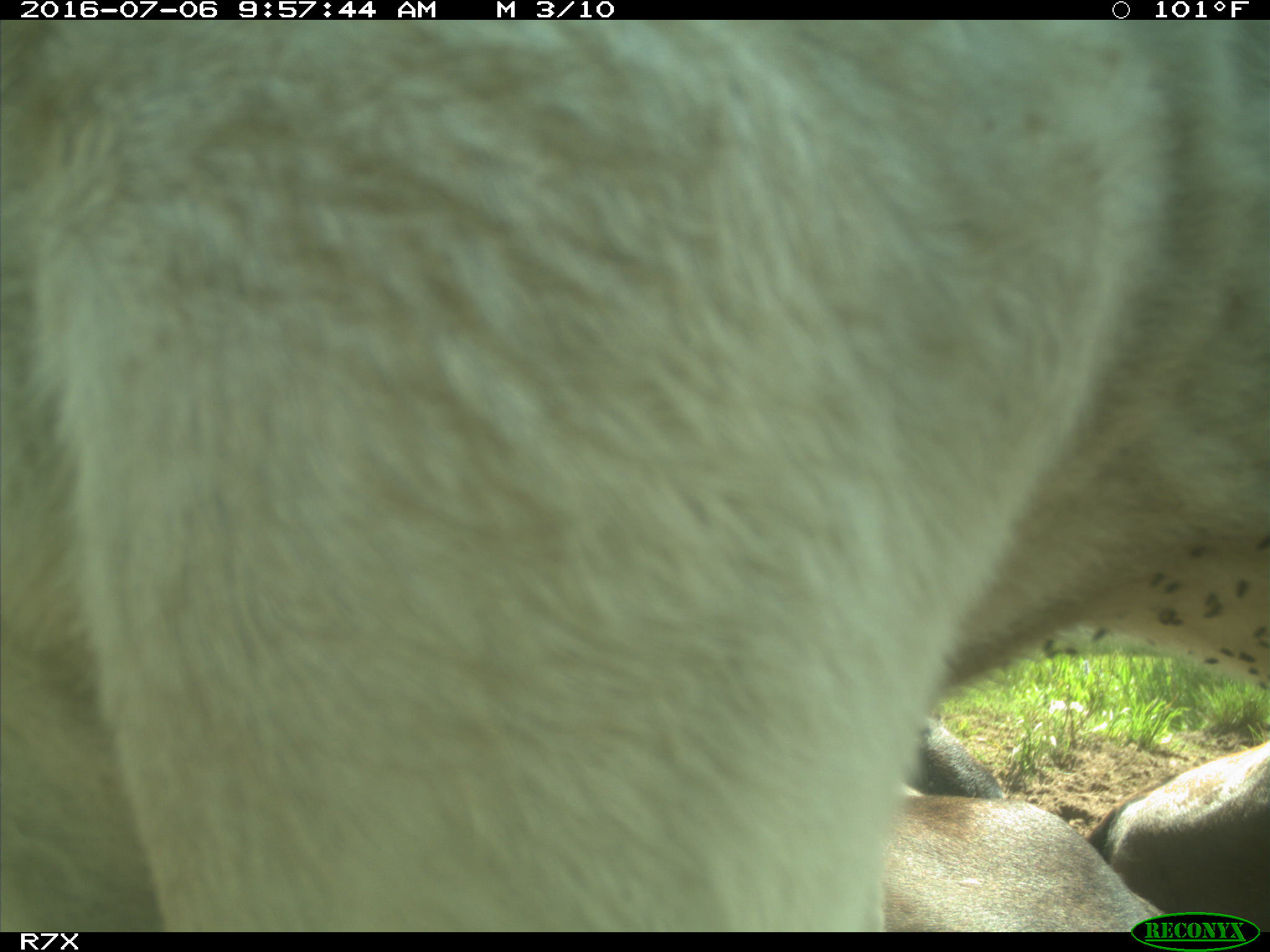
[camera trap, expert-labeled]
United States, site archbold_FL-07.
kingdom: Animalia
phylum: Chordata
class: Mammalia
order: Artiodactyla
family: Bovidae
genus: Bos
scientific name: Bos taurus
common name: domestic cow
Bos taurus (domestic cow).